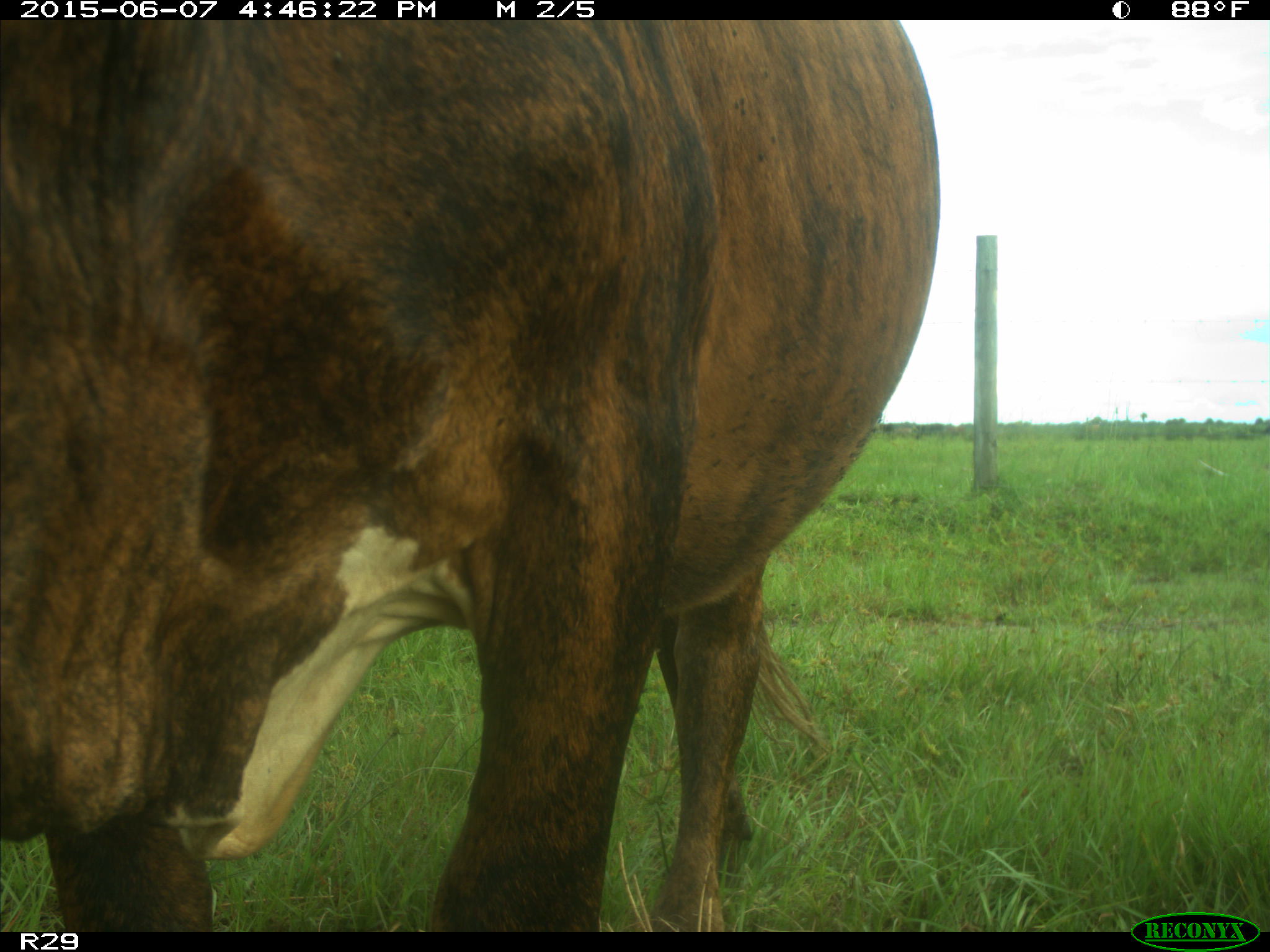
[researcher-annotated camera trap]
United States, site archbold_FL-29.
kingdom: Animalia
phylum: Chordata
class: Mammalia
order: Artiodactyla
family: Bovidae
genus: Bos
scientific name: Bos taurus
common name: domestic cow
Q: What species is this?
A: Bos taurus (domestic cow).